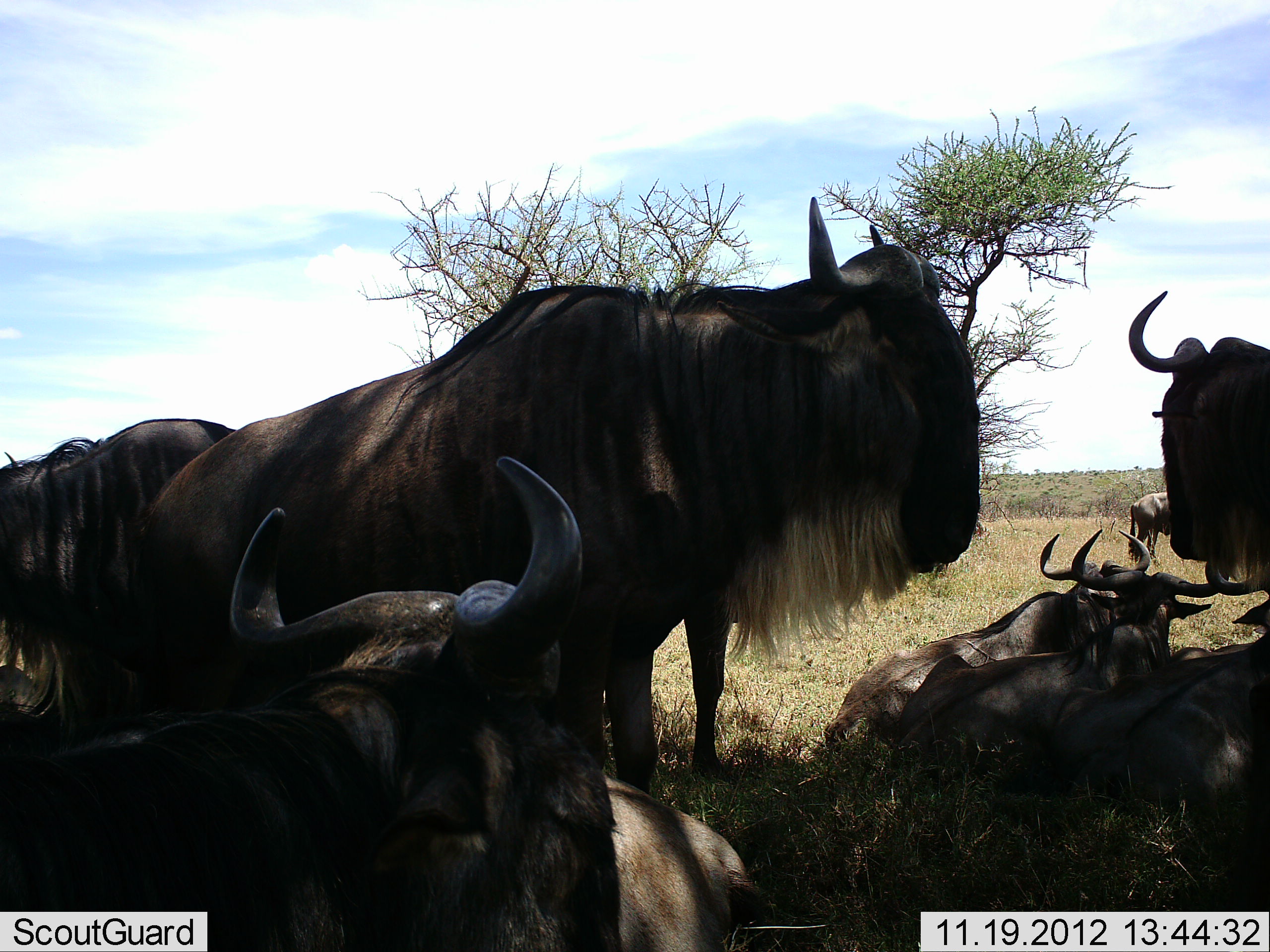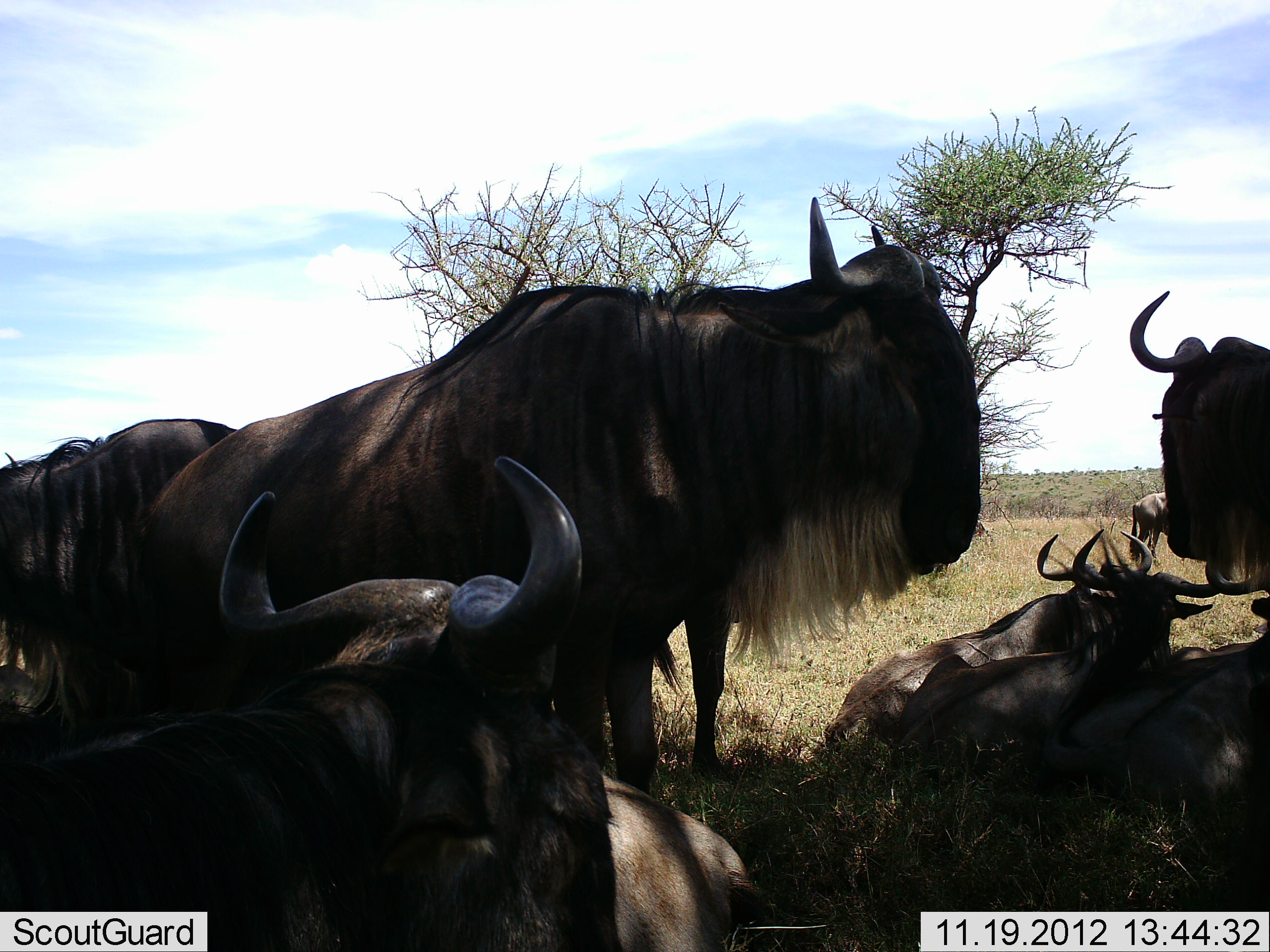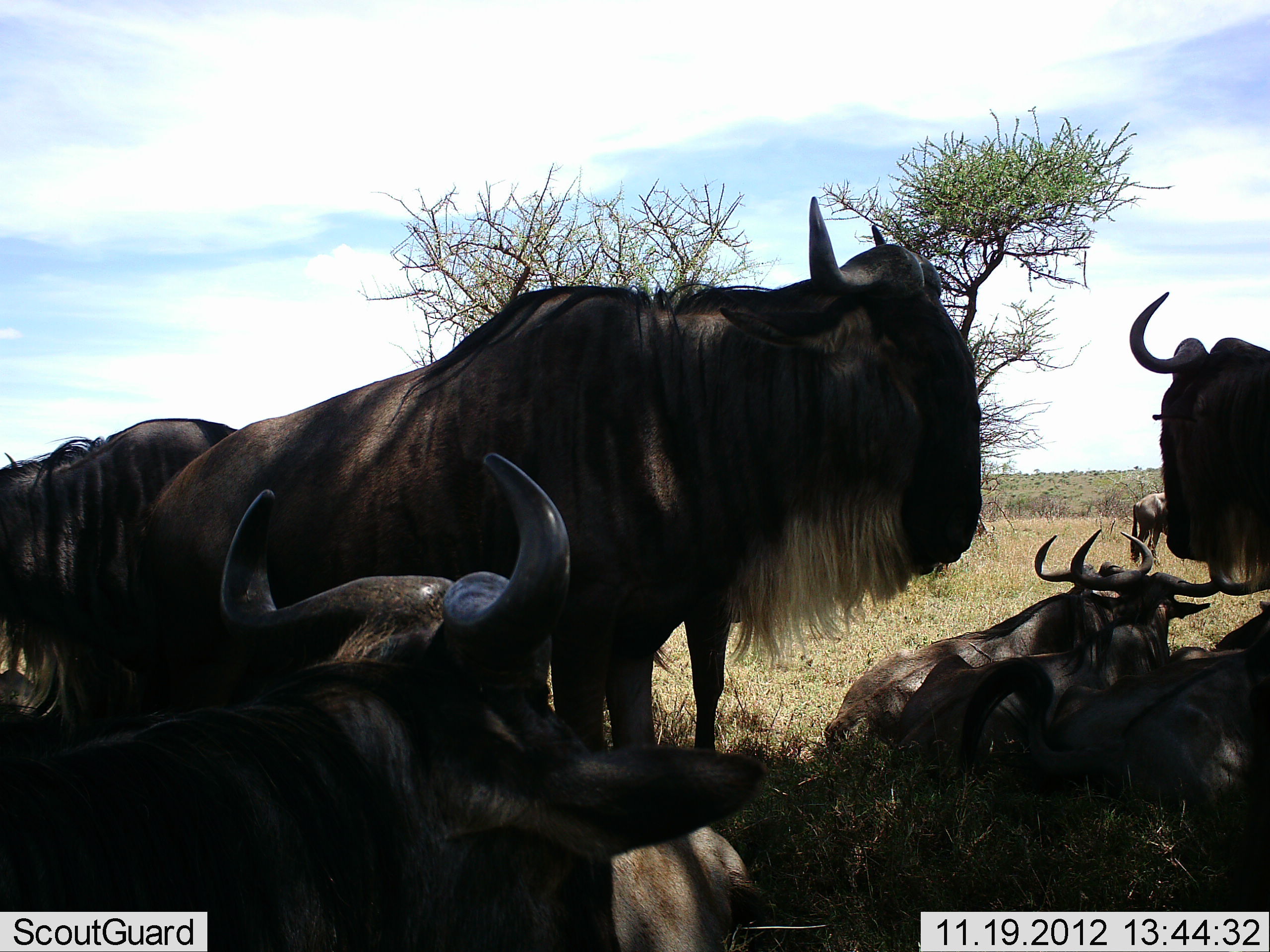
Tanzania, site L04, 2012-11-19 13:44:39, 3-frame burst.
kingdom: Animalia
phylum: Chordata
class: Mammalia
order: Artiodactyla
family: Bovidae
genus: Connochaetes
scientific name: Connochaetes taurinus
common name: blue wildebeest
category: wildebeest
Wildebeest (blue wildebeest) (Connochaetes taurinus), count 9. Behavior (volunteer vote fractions): standing 90%, resting 100%, moving 0%, interacting 10%. Young present (vote fraction): 10%. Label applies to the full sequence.